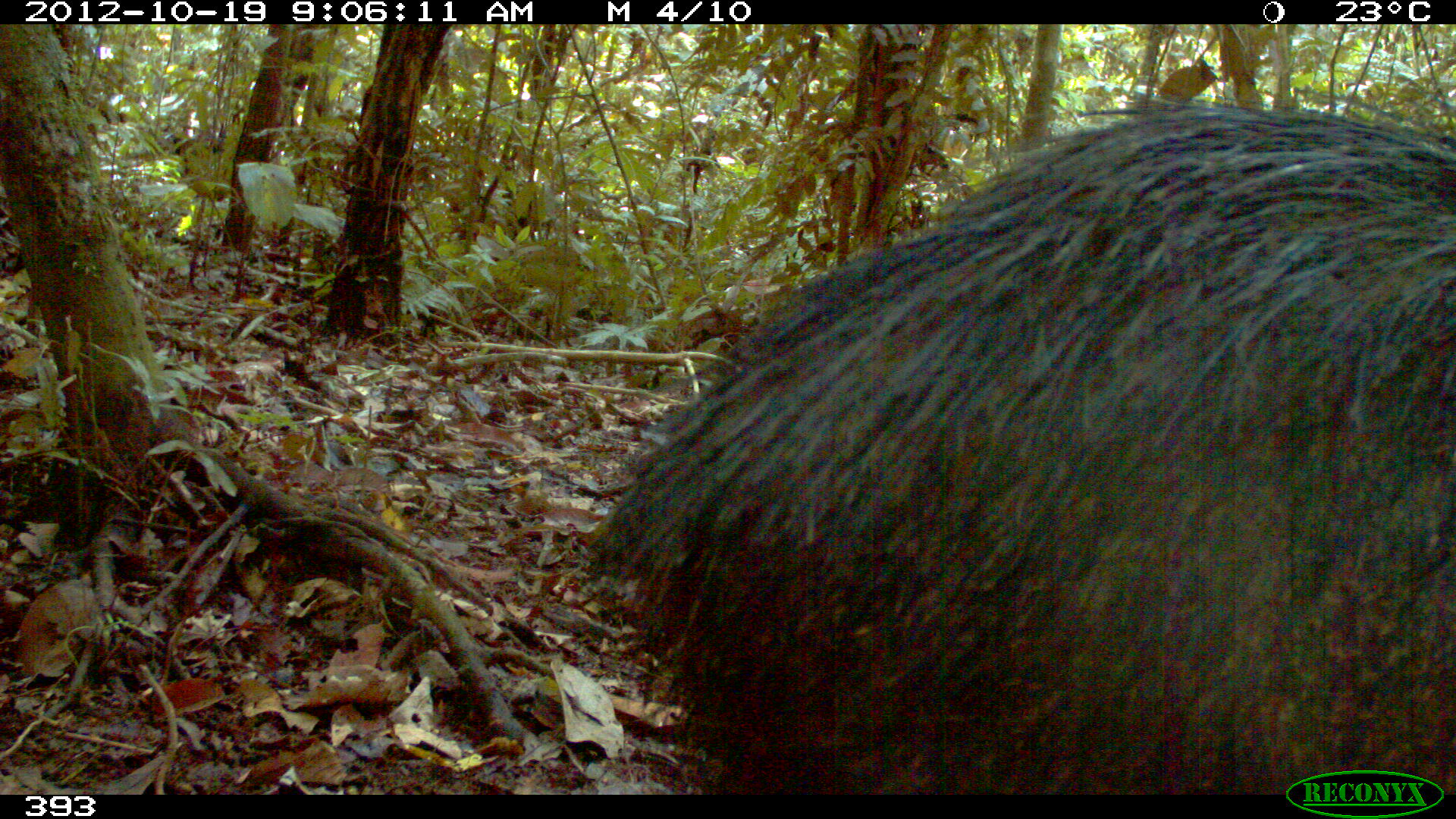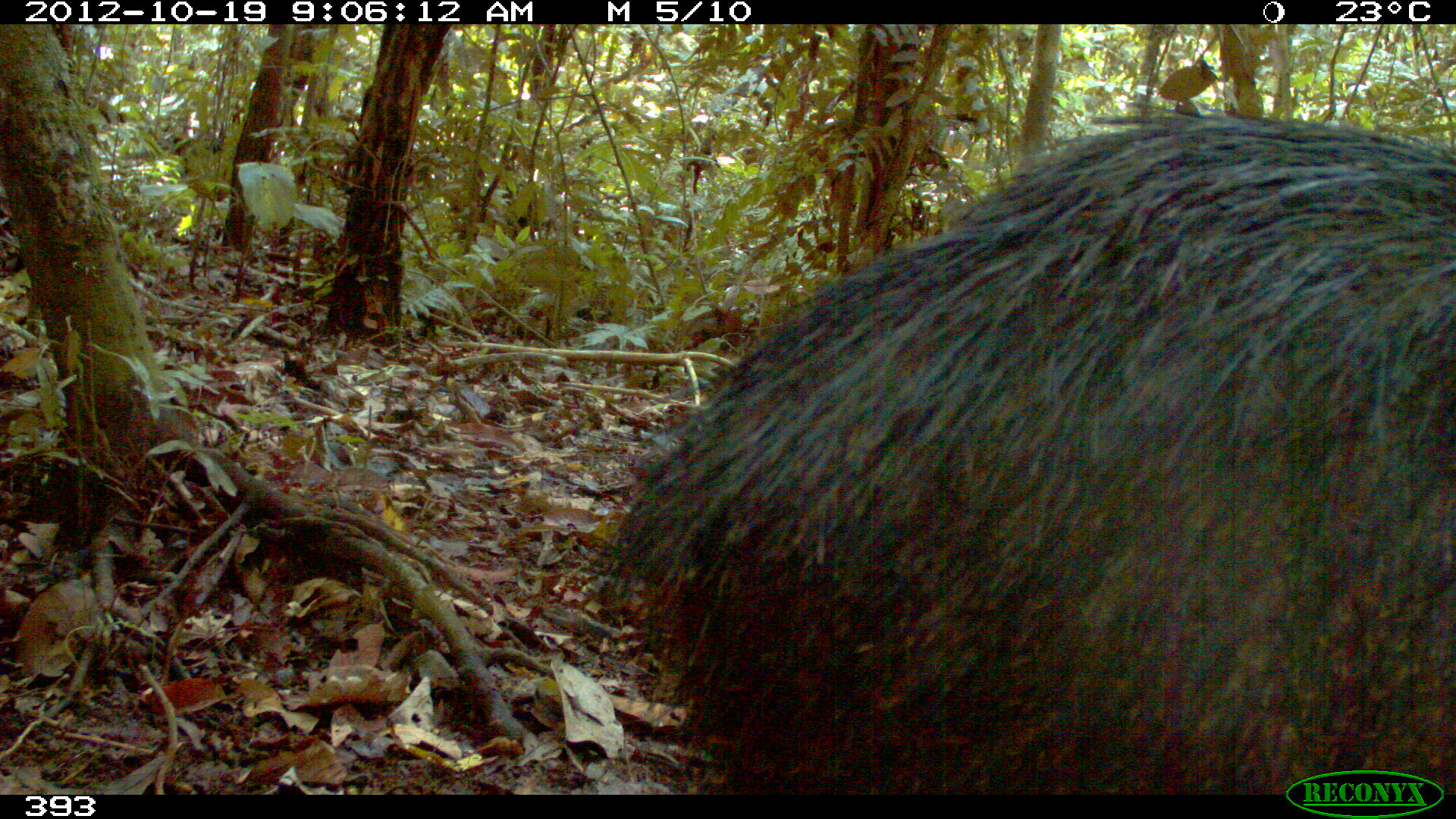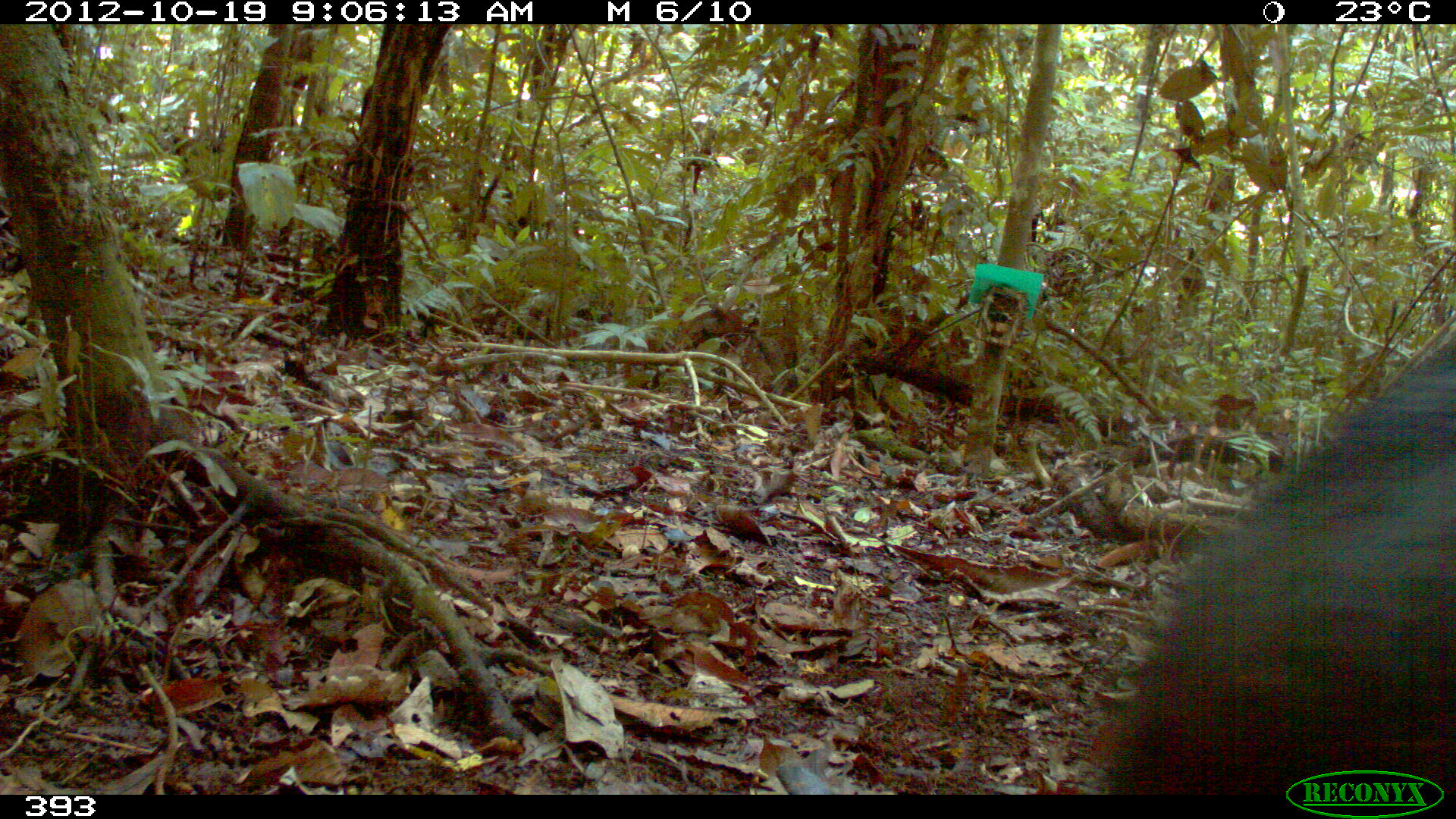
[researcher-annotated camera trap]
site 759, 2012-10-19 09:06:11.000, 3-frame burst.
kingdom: Animalia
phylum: Chordata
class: Mammalia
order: Artiodactyla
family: Tayassuidae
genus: Tayassu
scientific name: Tayassu pecari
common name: white-lipped peccary